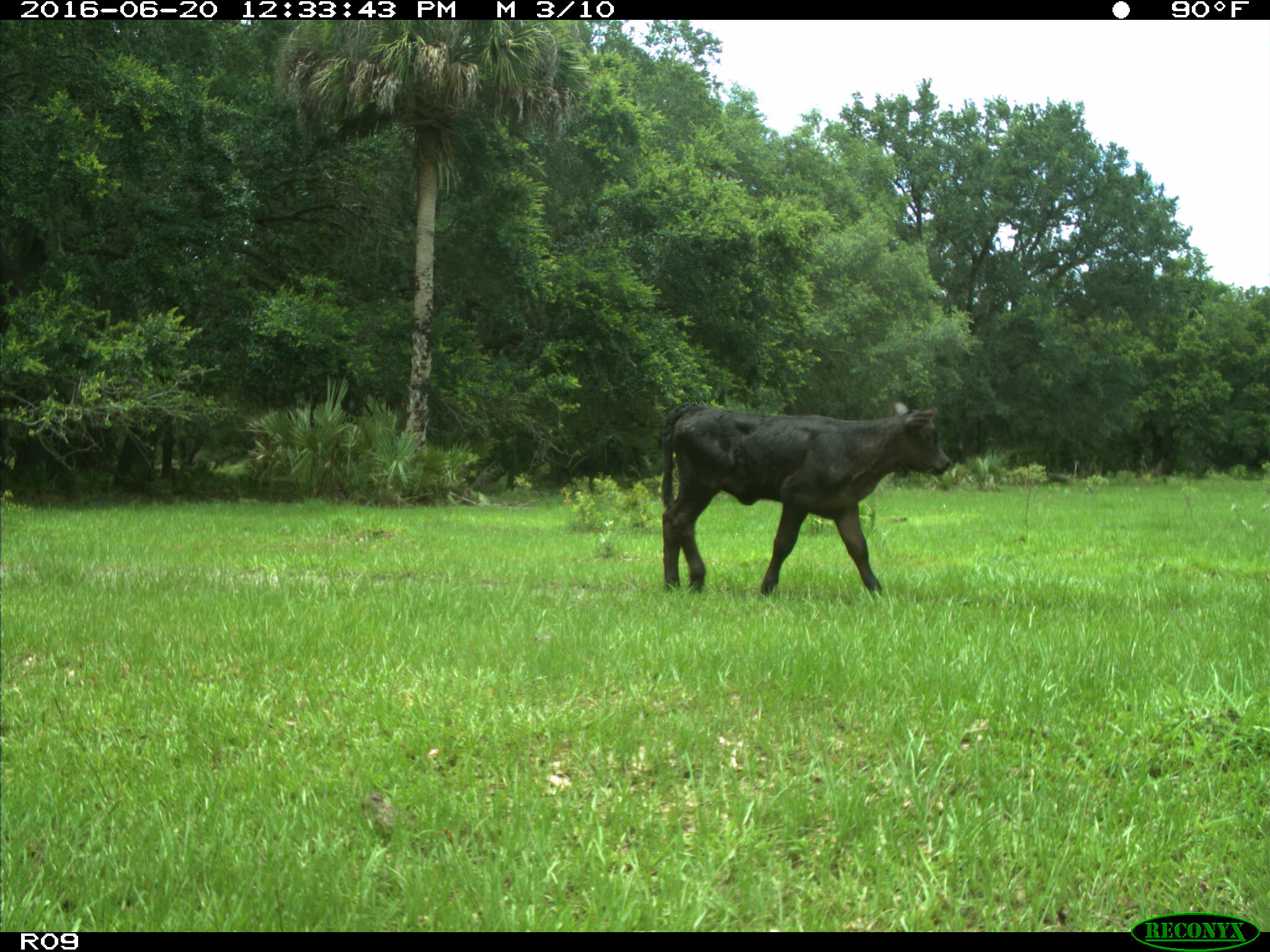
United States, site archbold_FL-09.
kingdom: Animalia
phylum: Chordata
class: Mammalia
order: Artiodactyla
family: Bovidae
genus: Bos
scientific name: Bos taurus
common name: domestic cow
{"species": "Bos taurus (domestic cow)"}